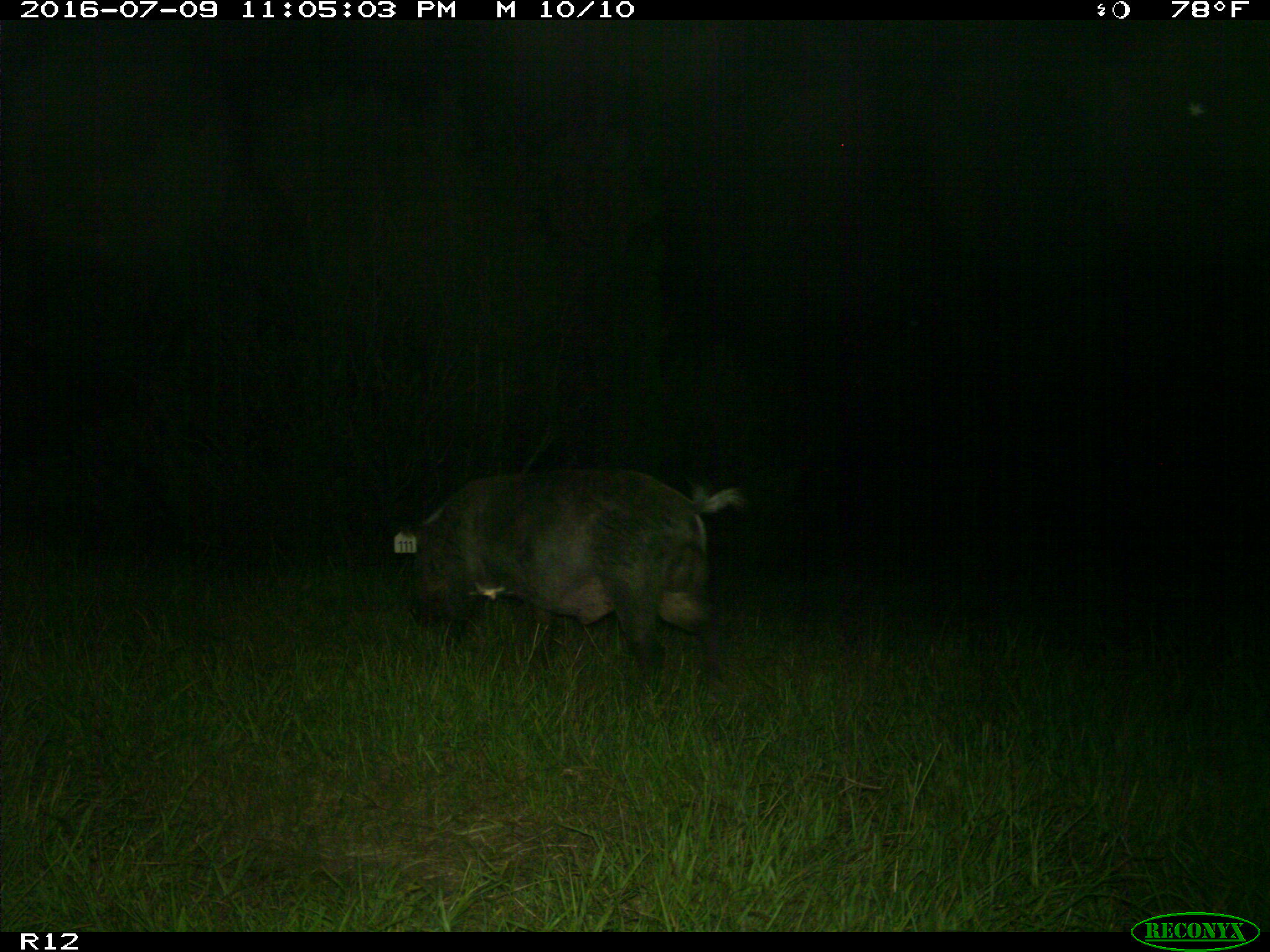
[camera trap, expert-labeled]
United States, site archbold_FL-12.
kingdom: Animalia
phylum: Chordata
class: Mammalia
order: Artiodactyla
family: Suidae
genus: Sus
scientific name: Sus scrofa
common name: wild boar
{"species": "Sus scrofa (wild boar)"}